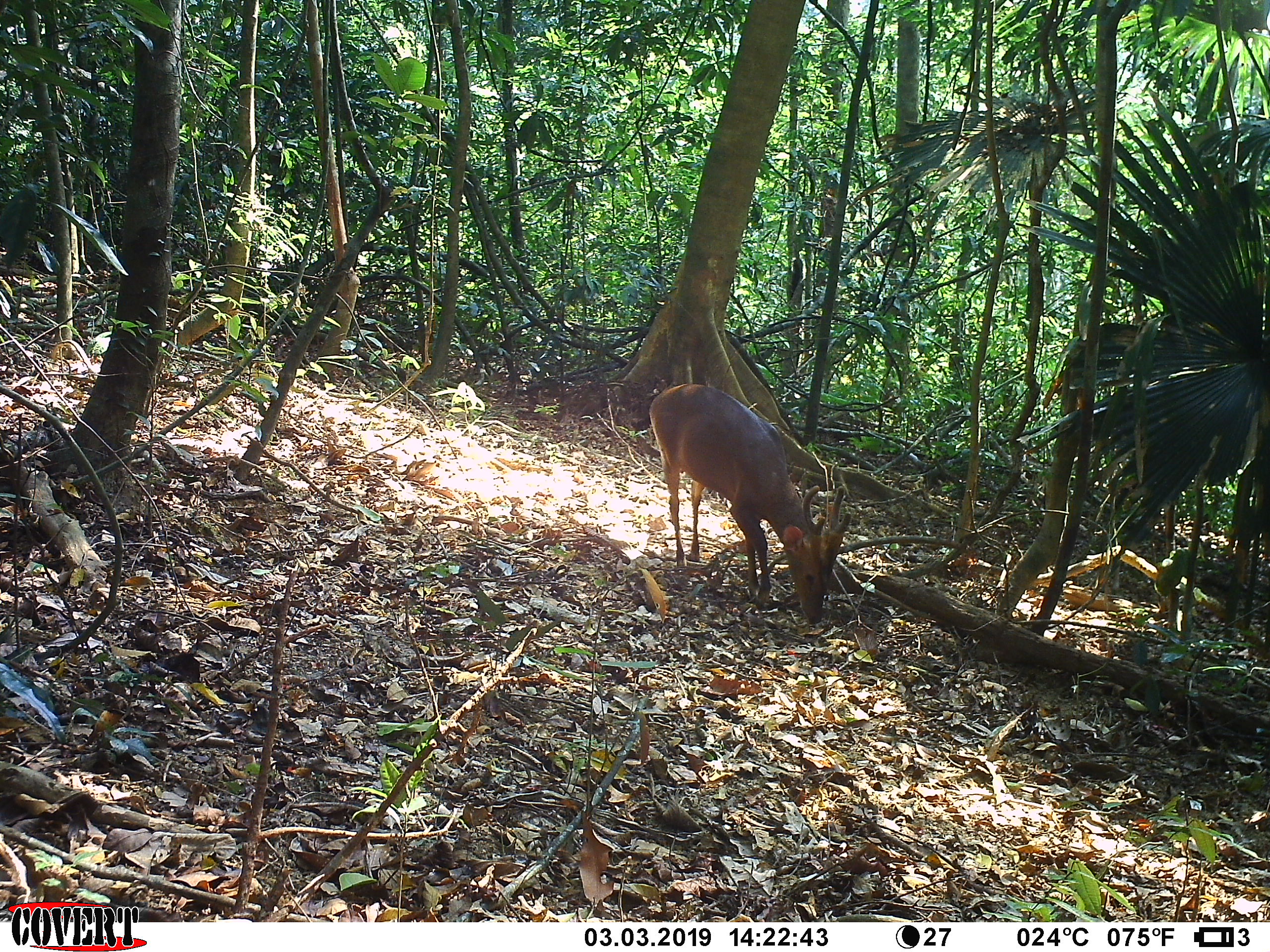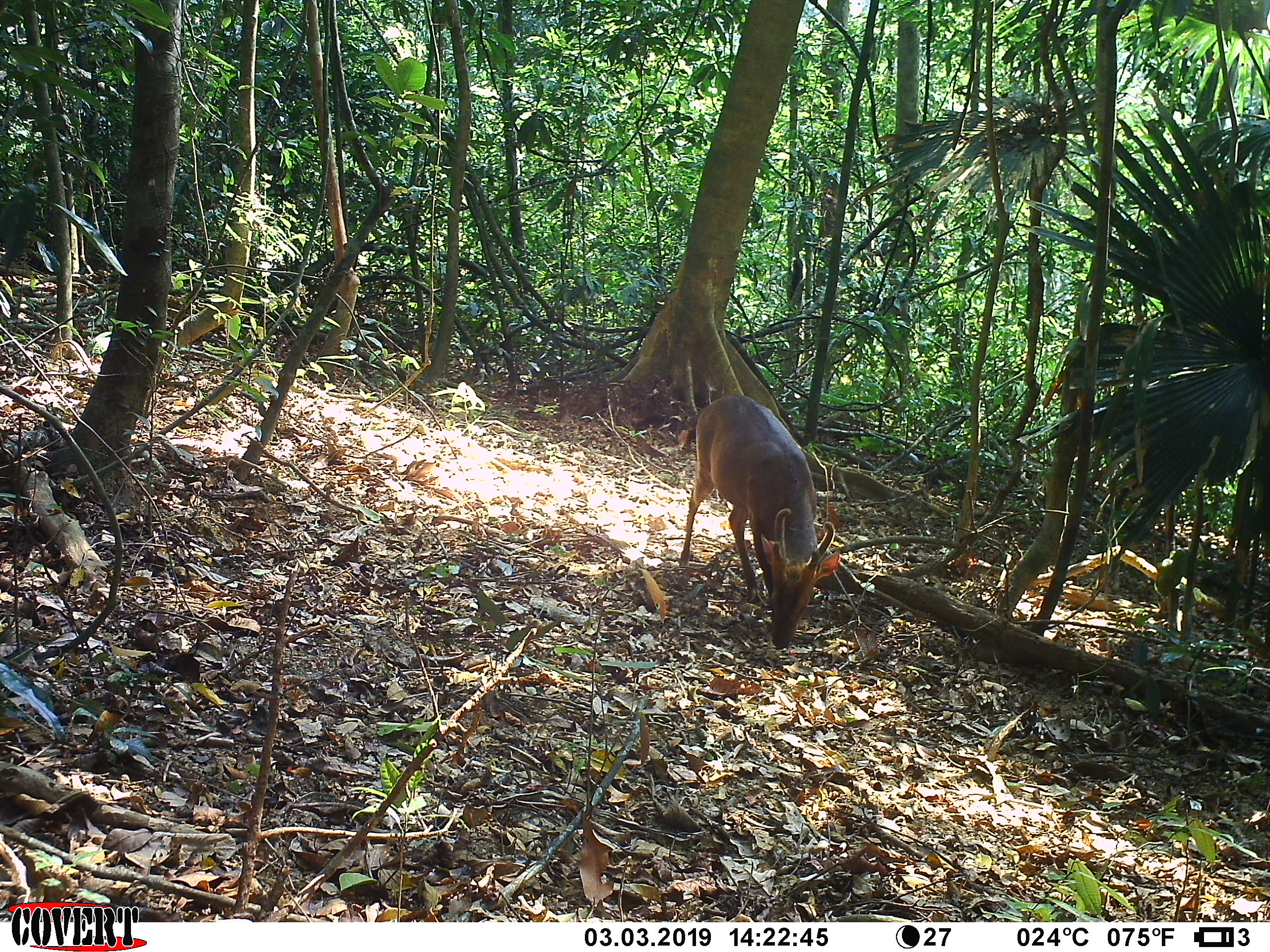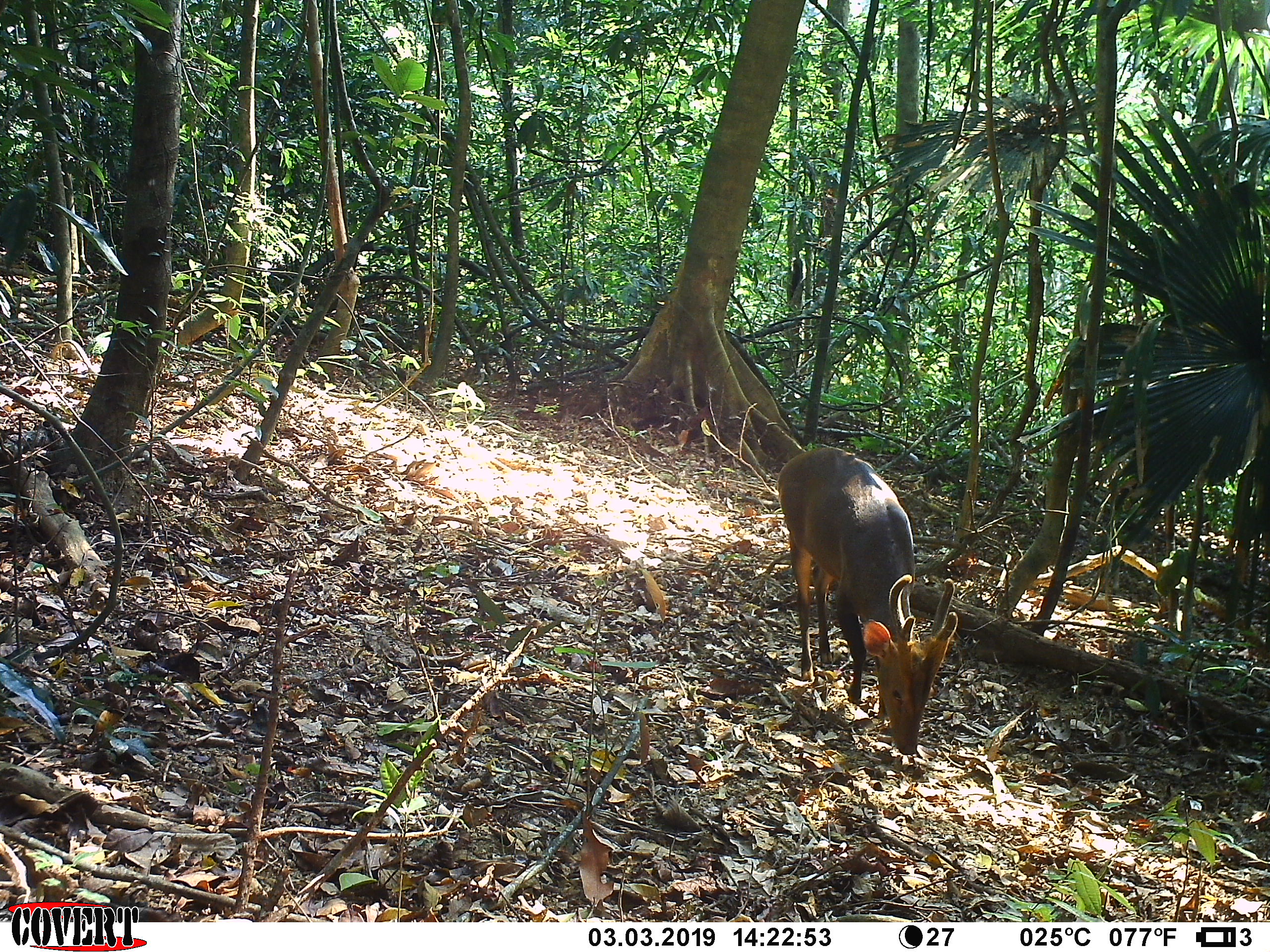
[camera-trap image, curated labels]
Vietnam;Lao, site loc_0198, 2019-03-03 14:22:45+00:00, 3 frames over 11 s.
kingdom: Animalia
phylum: Chordata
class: Mammalia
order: Artiodactyla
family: Cervidae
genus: Muntiacus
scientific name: Muntiacus vuquangensis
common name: large-antlered muntjac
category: large antlered muntjac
Large antlered muntjac (large-antlered muntjac) (Muntiacus vuquangensis). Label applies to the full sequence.